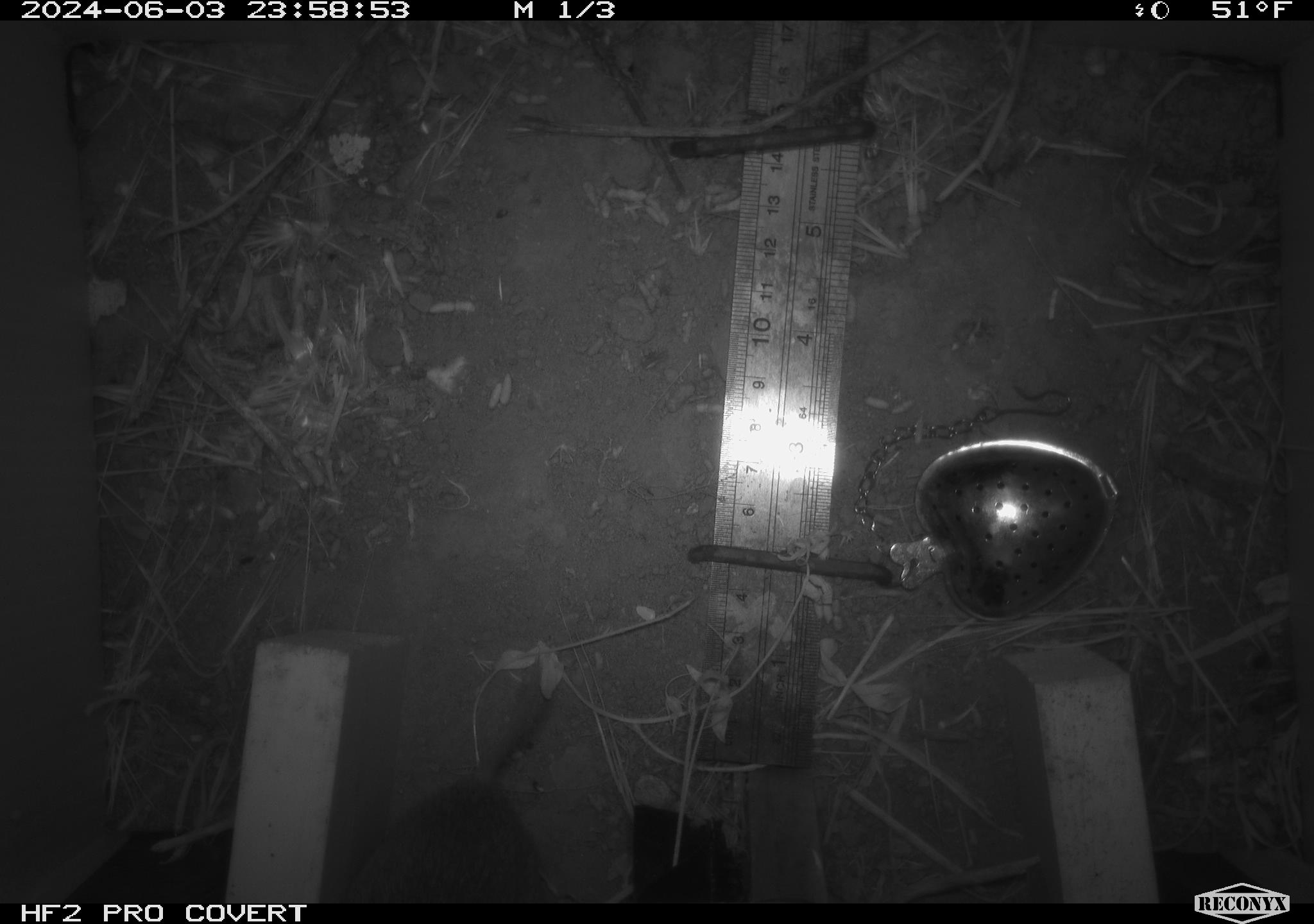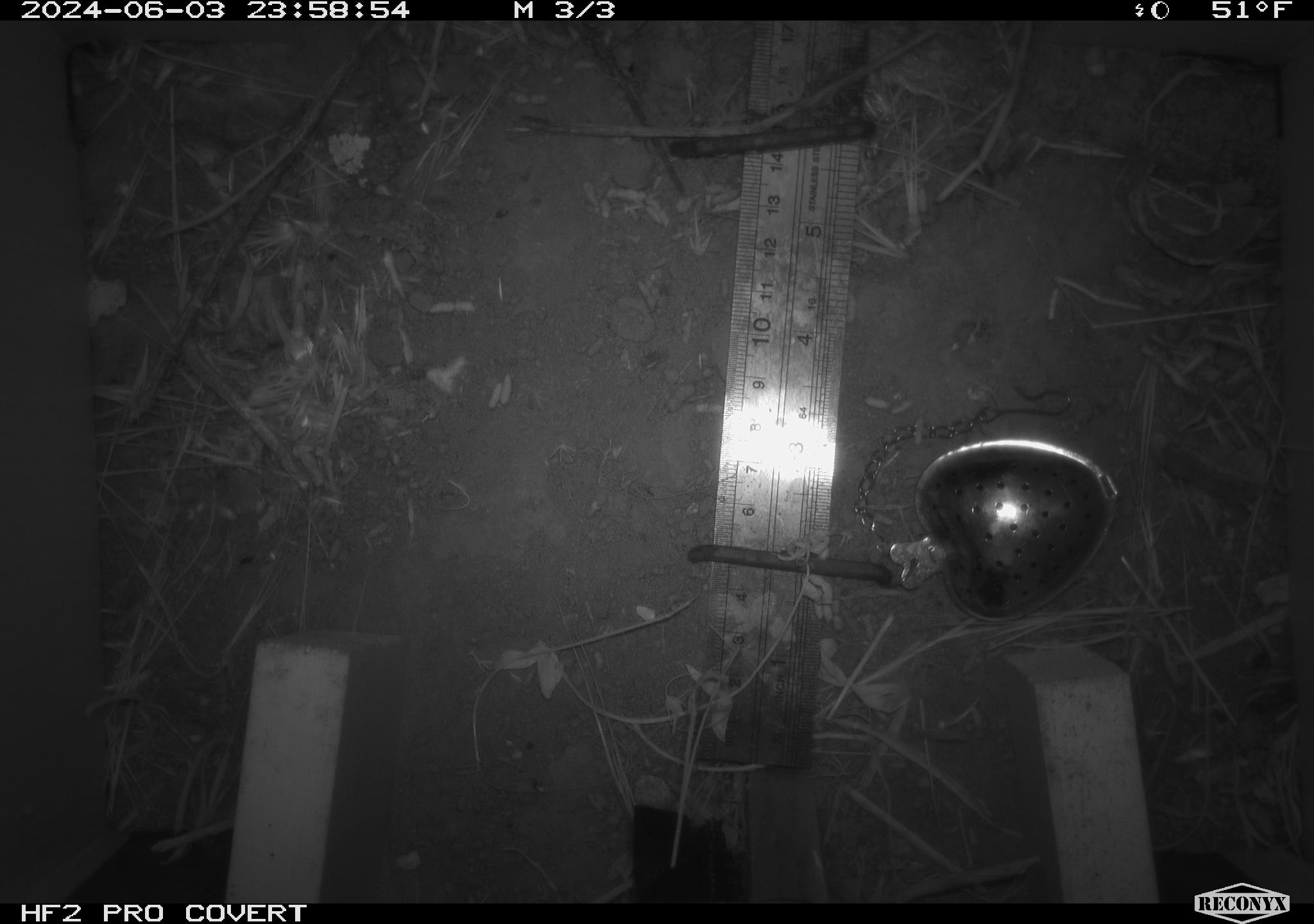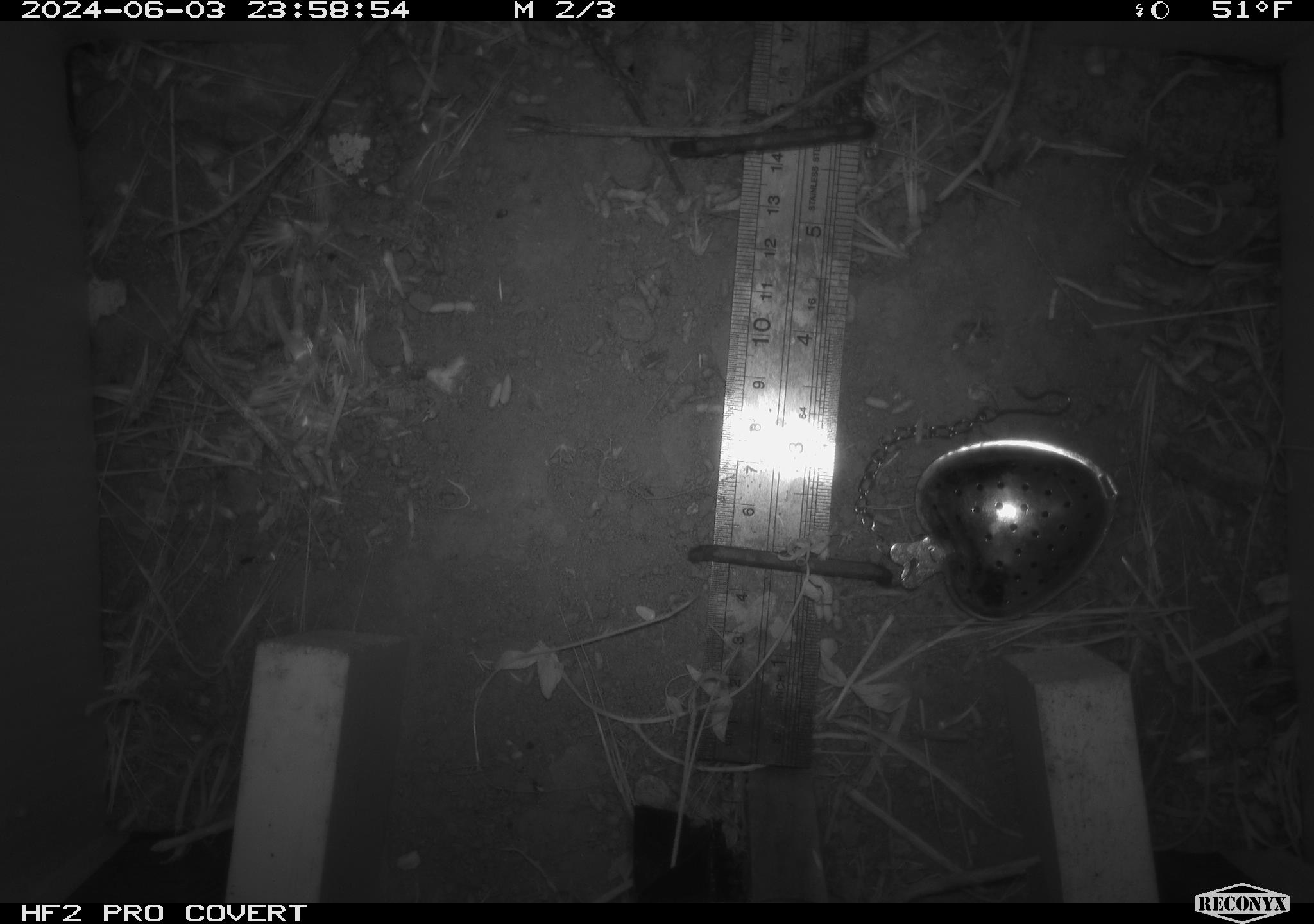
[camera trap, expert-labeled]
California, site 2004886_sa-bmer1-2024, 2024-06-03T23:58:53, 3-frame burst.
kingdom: Animalia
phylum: Chordata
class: Mammalia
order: Rodentia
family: Cricetidae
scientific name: Arvicolinae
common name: voles, lemmings, and muskrats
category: arvicolinae subfamily